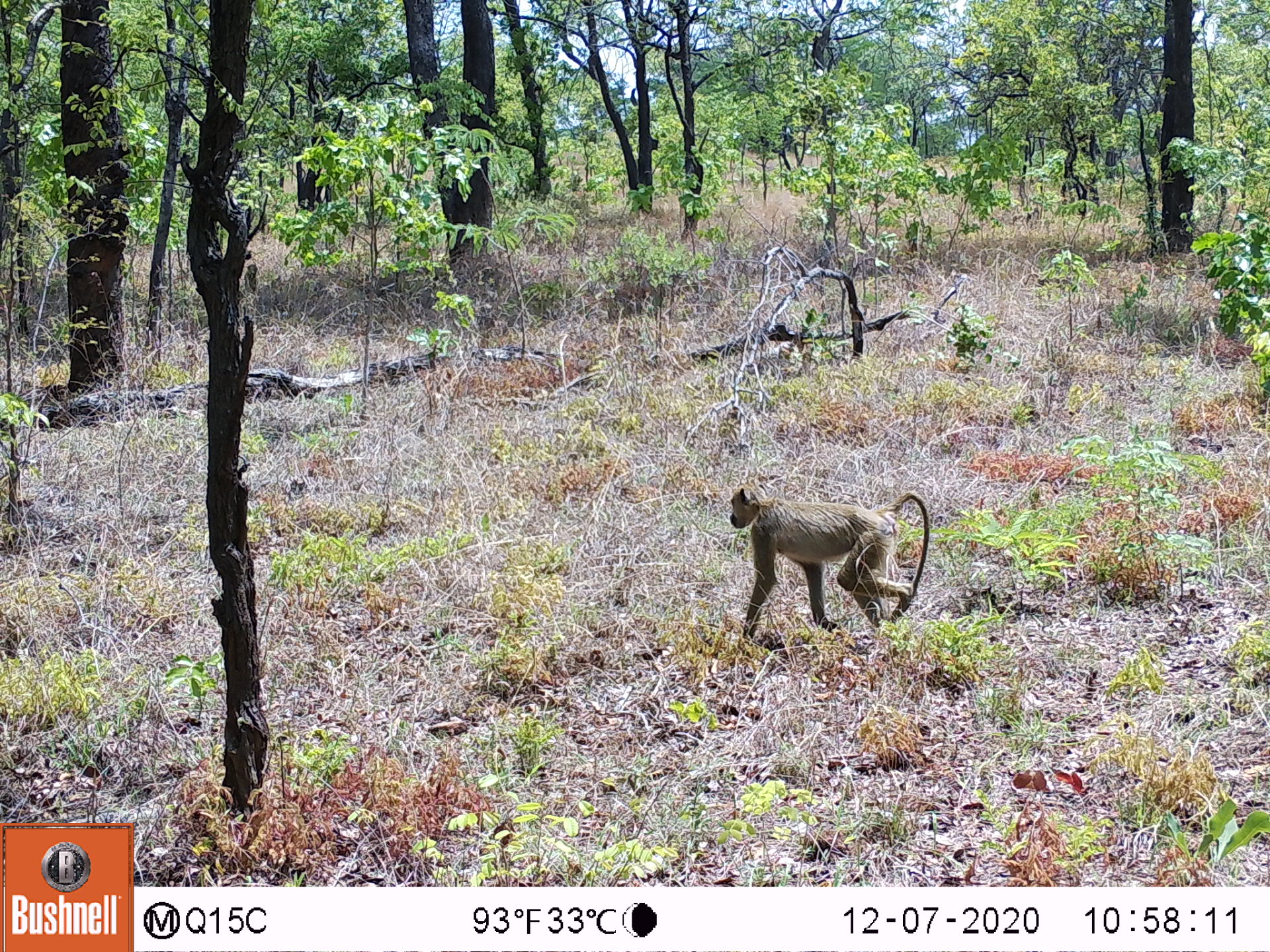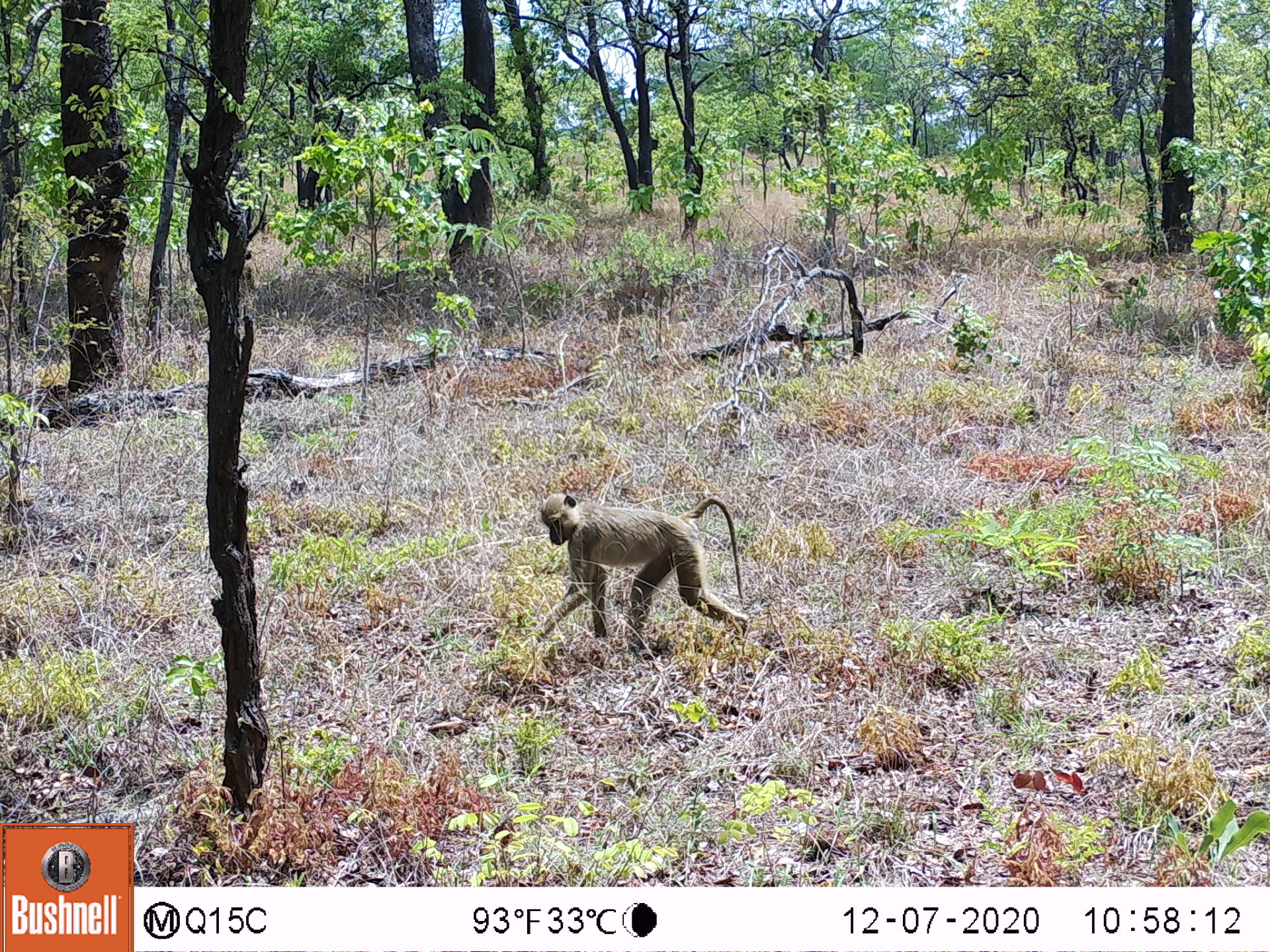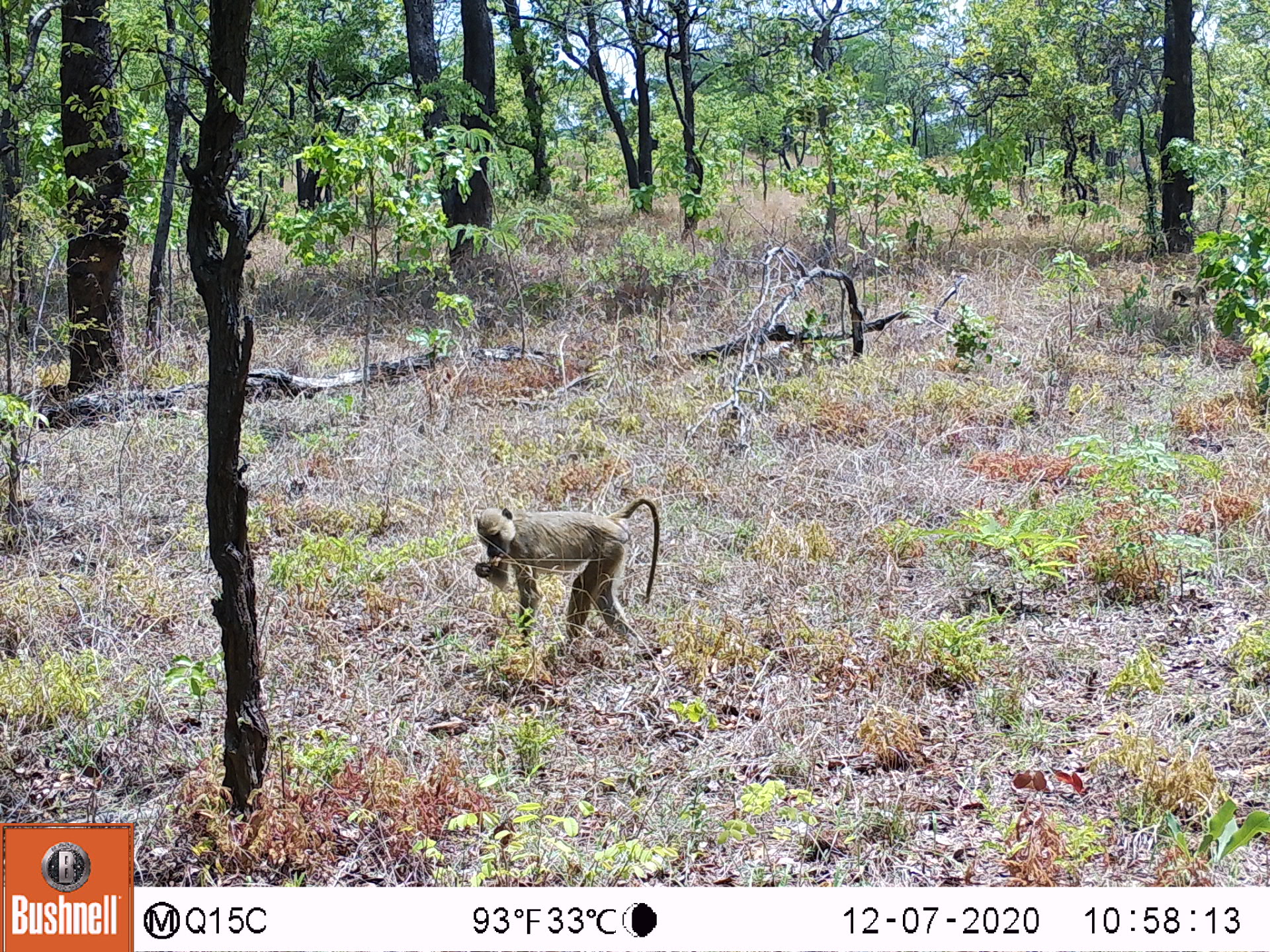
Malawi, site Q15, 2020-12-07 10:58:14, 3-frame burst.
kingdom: Animalia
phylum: Chordata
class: Mammalia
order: Primates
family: Cercopithecidae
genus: Papio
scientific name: Papio cynocephalus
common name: yellow baboon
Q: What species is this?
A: Yellow baboon (Papio cynocephalus).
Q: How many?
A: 1.